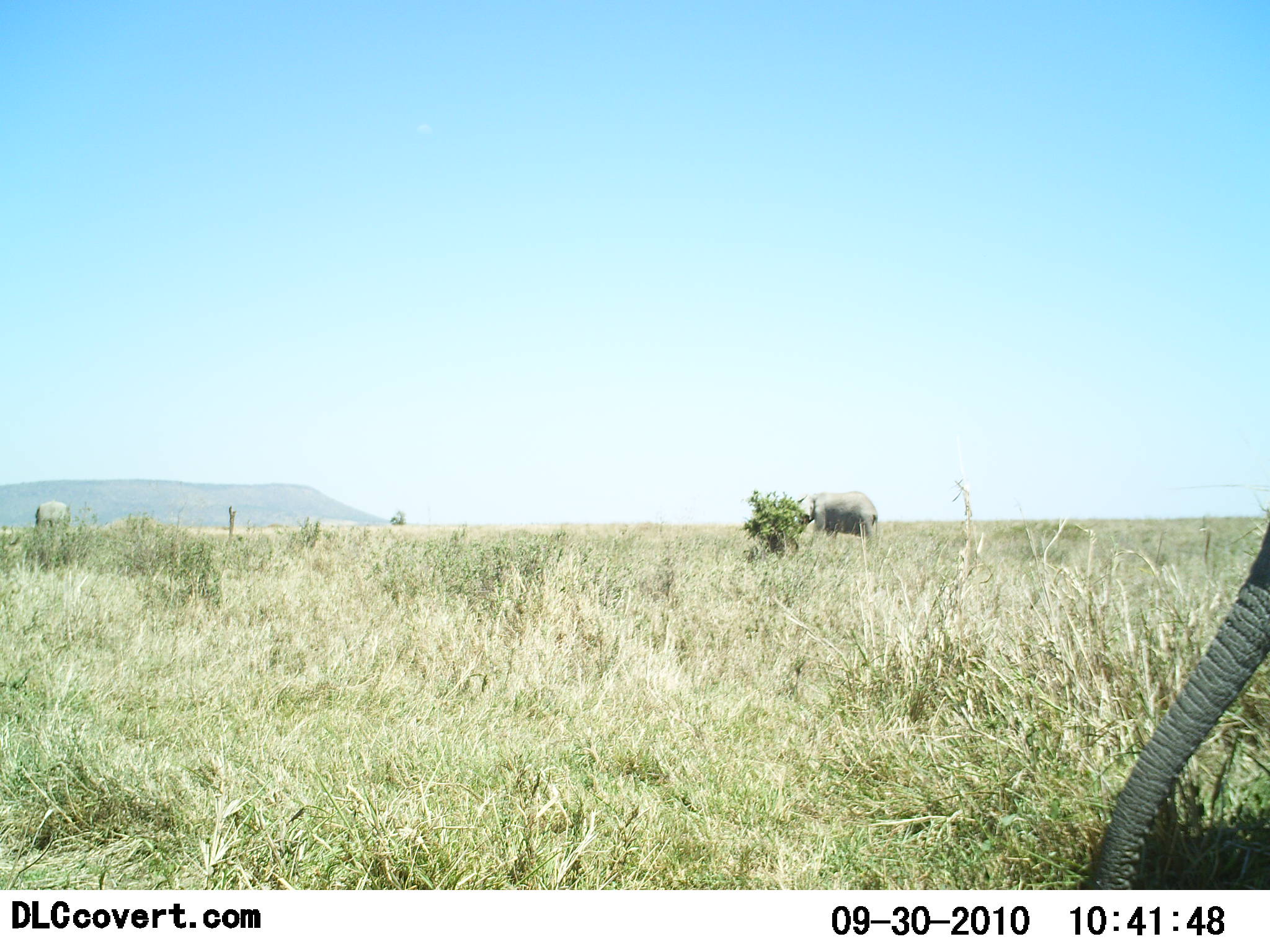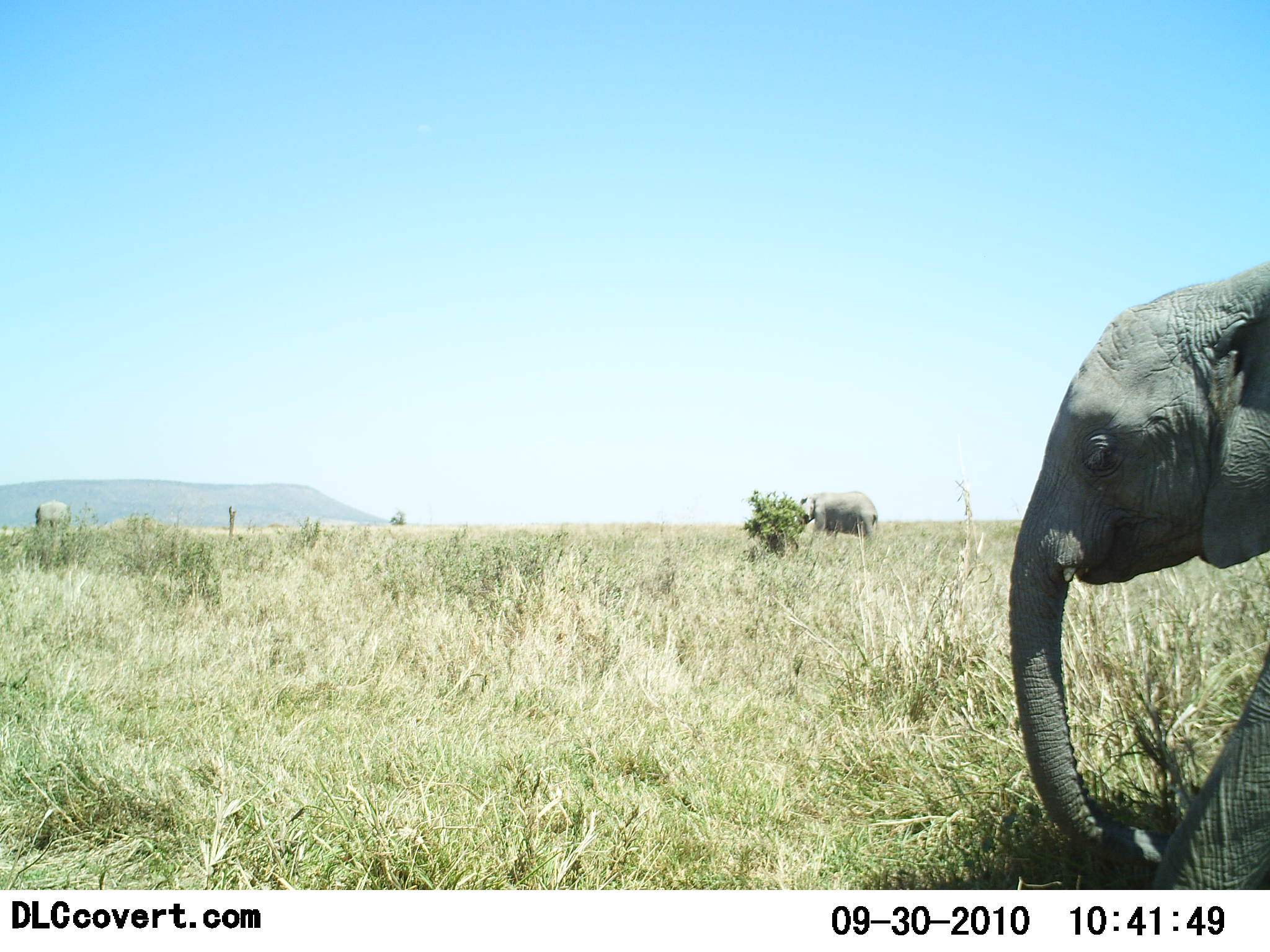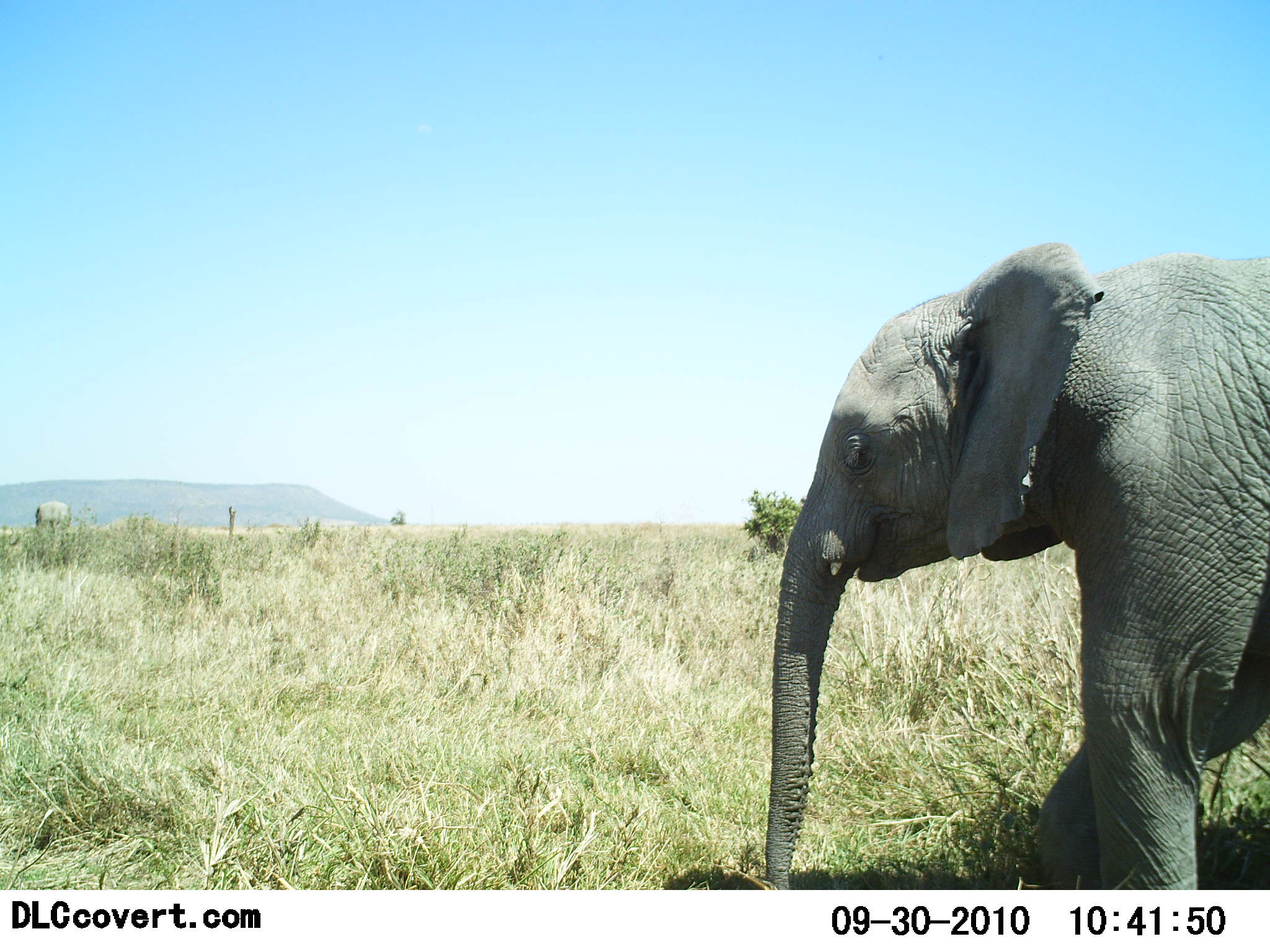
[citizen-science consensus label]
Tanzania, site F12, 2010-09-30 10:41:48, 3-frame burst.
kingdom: Animalia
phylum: Chordata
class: Mammalia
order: Proboscidea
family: Elephantidae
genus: Loxodonta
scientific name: Loxodonta africana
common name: african bush elephant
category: elephant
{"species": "elephant (african bush elephant) (Loxodonta africana)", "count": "2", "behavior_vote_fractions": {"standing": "38%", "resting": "0%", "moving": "94%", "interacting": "0%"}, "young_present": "44%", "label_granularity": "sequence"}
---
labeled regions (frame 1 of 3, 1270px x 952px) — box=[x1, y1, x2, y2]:
animal: box=[1083, 490, 1270, 891]; box=[798, 491, 878, 549]; box=[34, 500, 71, 530]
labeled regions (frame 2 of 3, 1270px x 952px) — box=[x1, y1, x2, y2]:
animal: box=[1006, 252, 1270, 889]; box=[797, 491, 879, 551]; box=[35, 500, 71, 530]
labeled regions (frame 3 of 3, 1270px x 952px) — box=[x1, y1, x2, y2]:
animal: box=[764, 238, 1270, 891]; box=[34, 501, 72, 532]